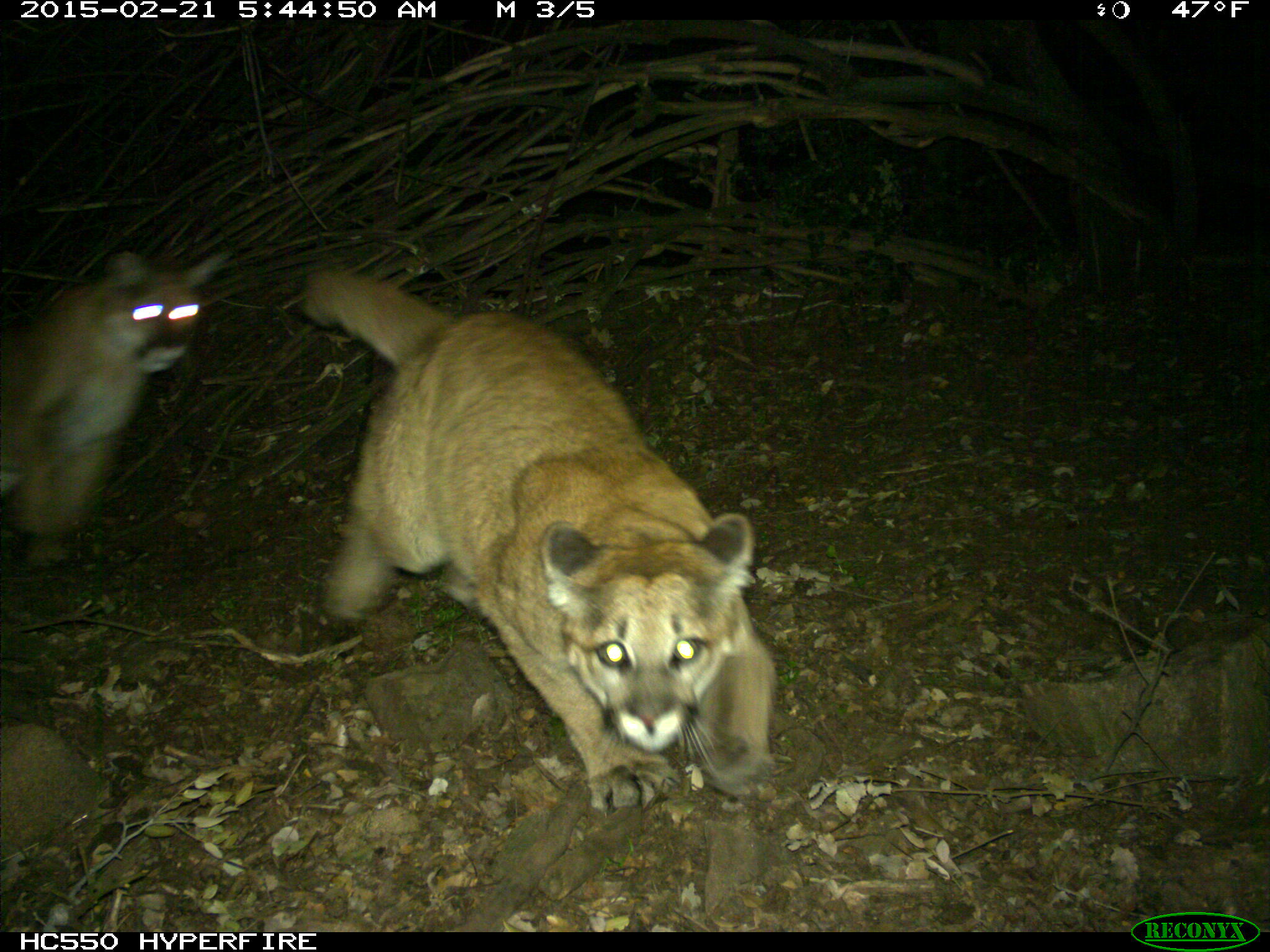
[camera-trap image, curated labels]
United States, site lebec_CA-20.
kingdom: Animalia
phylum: Chordata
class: Mammalia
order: Carnivora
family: Felidae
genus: Puma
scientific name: Puma concolor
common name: mountain lion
Puma concolor (mountain lion).